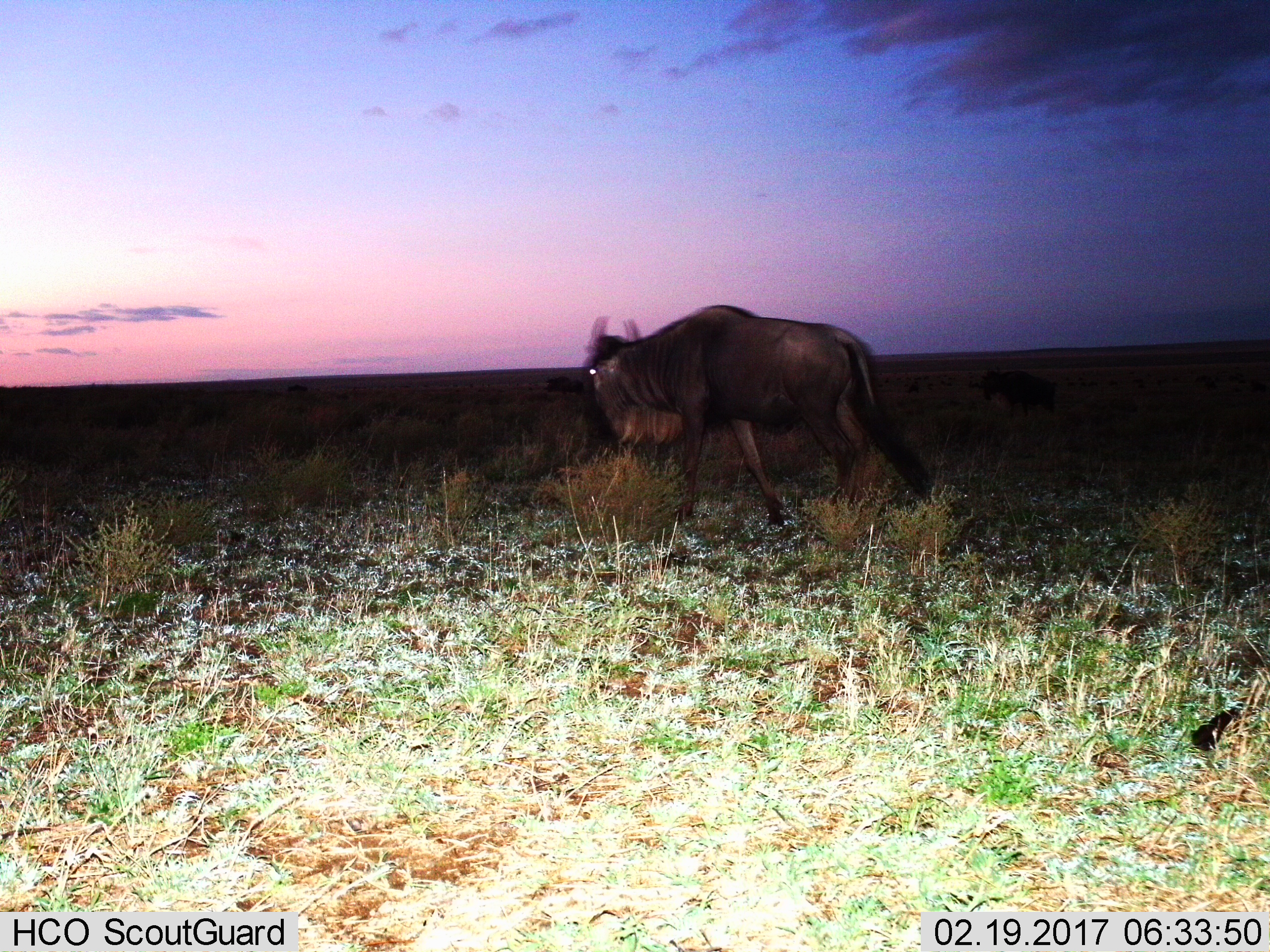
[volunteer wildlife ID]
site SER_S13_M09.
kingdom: Animalia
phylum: Chordata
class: Mammalia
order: Artiodactyla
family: Bovidae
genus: Connochaetes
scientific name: Connochaetes taurinus taurinus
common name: blue wildebeest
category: wildebeestblue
Wildebeestblue (blue wildebeest) (Connochaetes taurinus taurinus), count 1. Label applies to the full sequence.